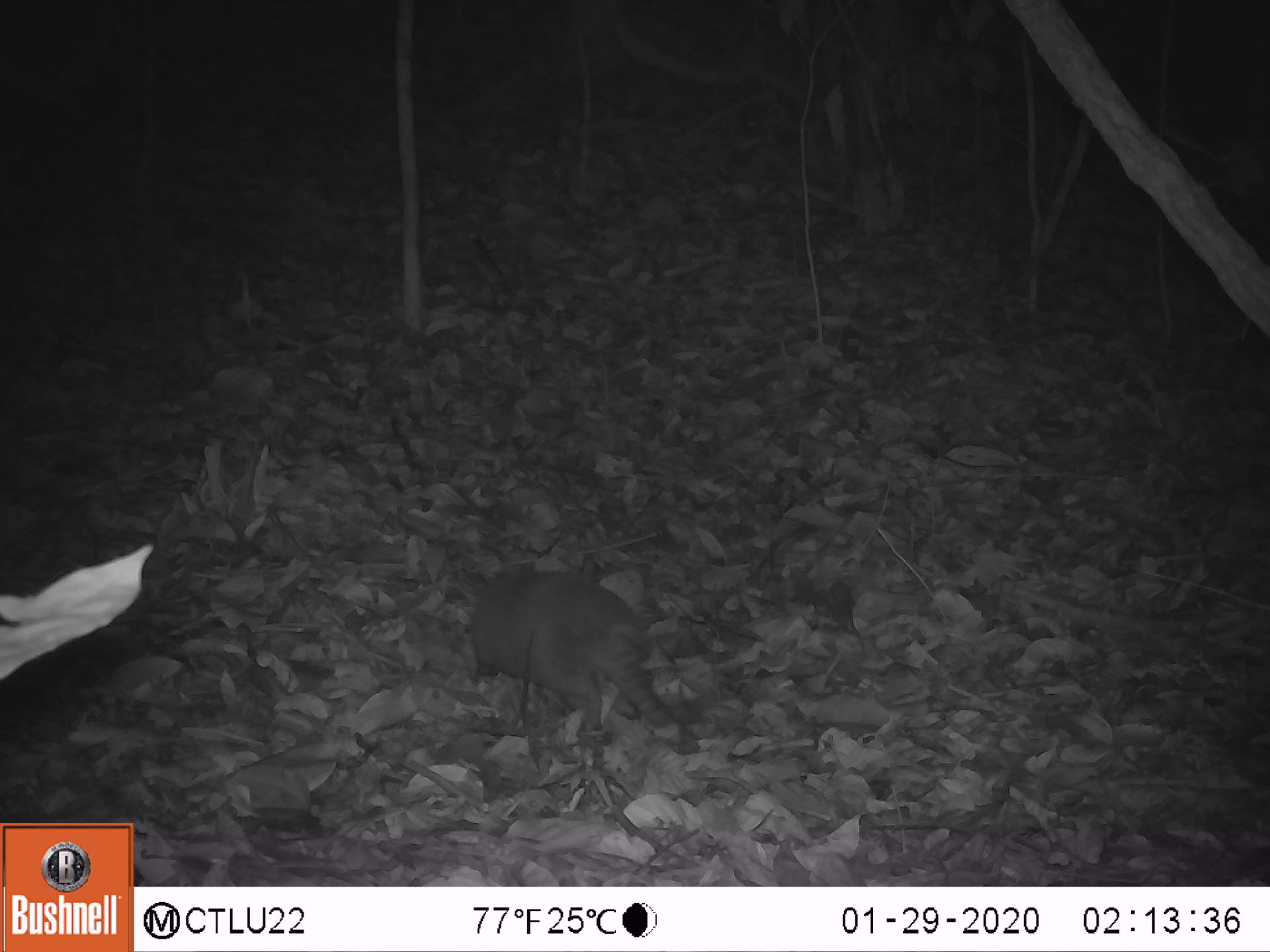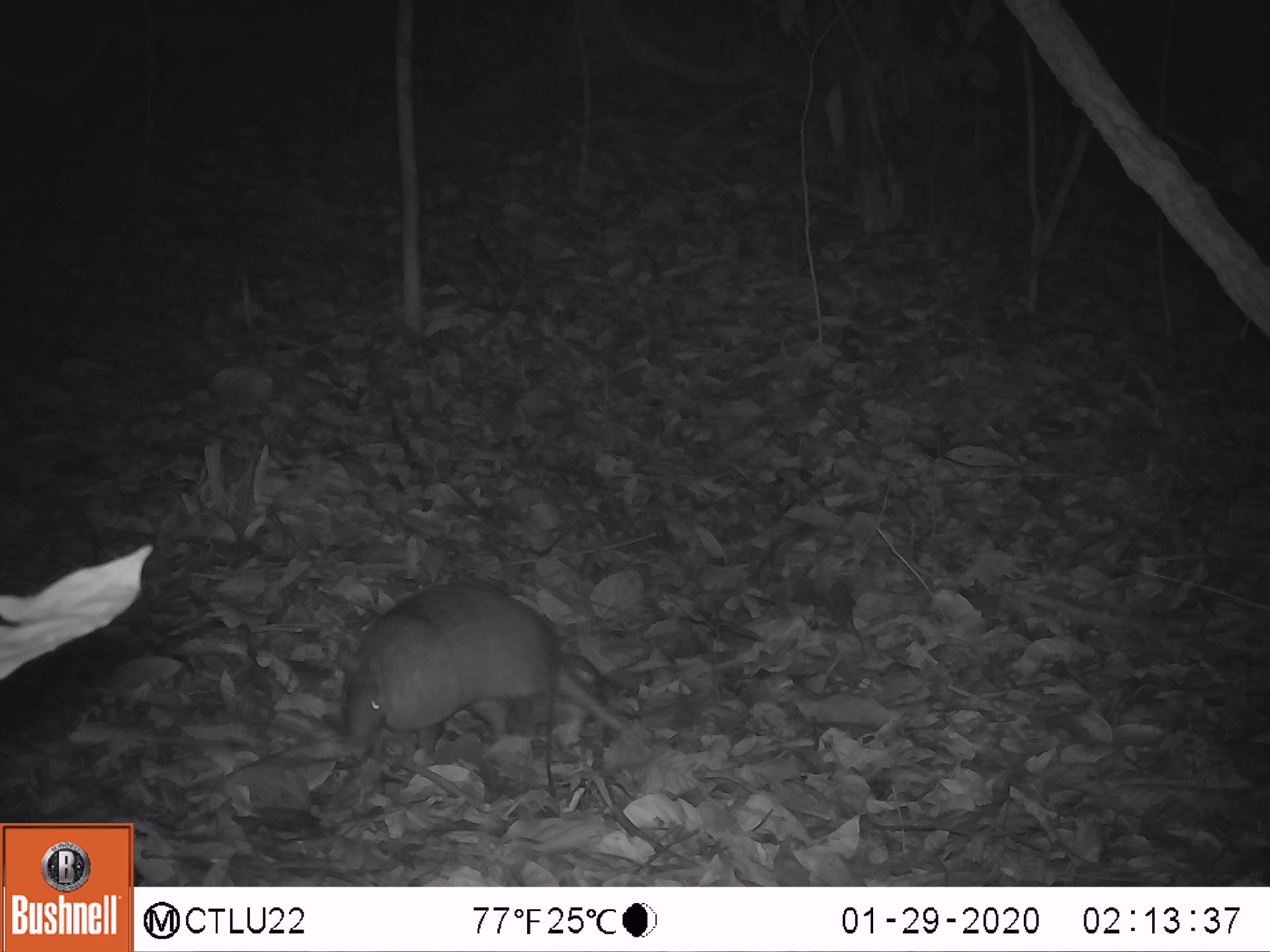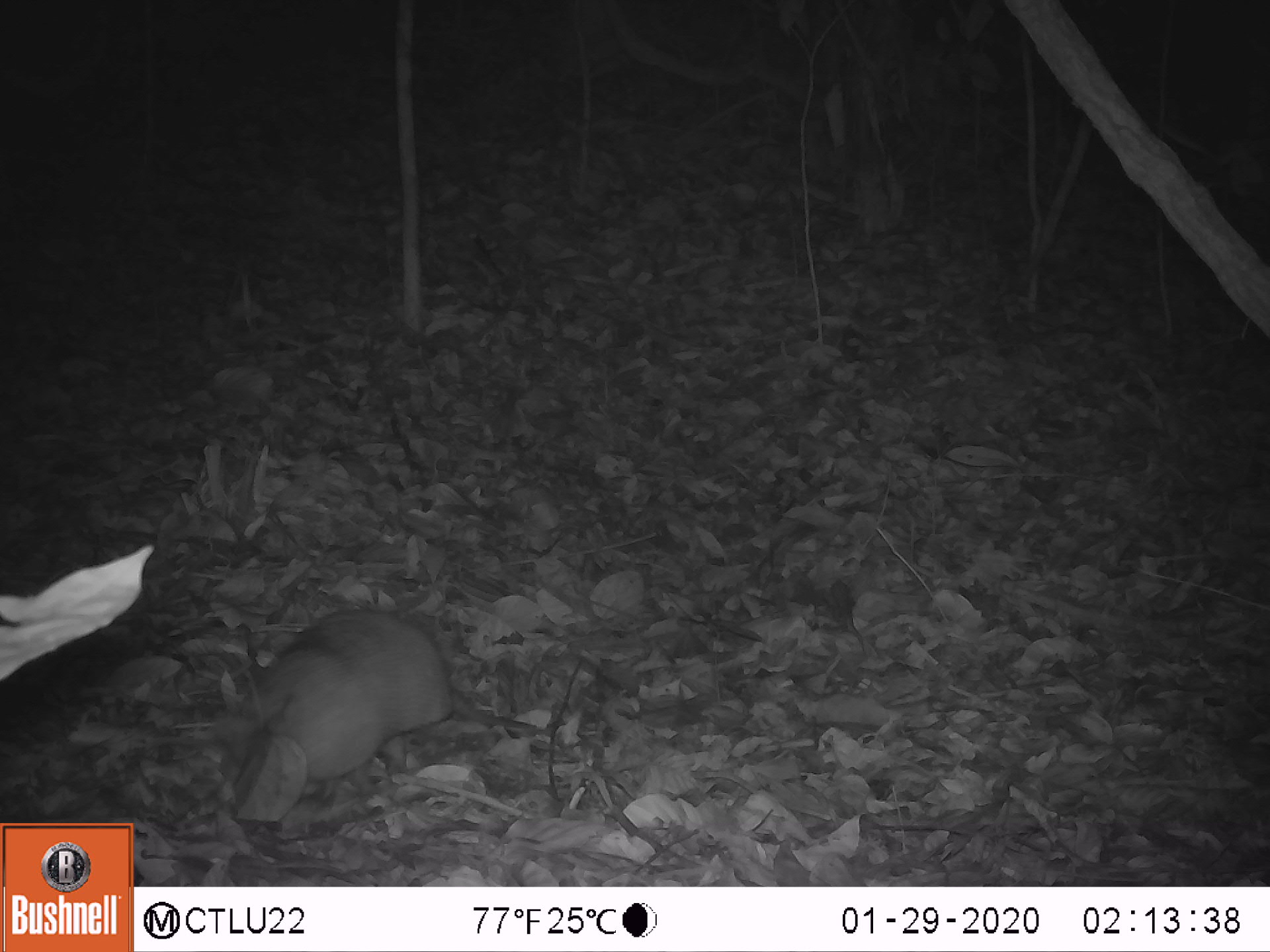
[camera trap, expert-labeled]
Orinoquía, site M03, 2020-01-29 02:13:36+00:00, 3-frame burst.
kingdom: Animalia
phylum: Chordata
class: Mammalia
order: Cingulata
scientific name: Cingulata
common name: armadillo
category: unknown armadillo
Unknown armadillo (armadillo) (Cingulata).